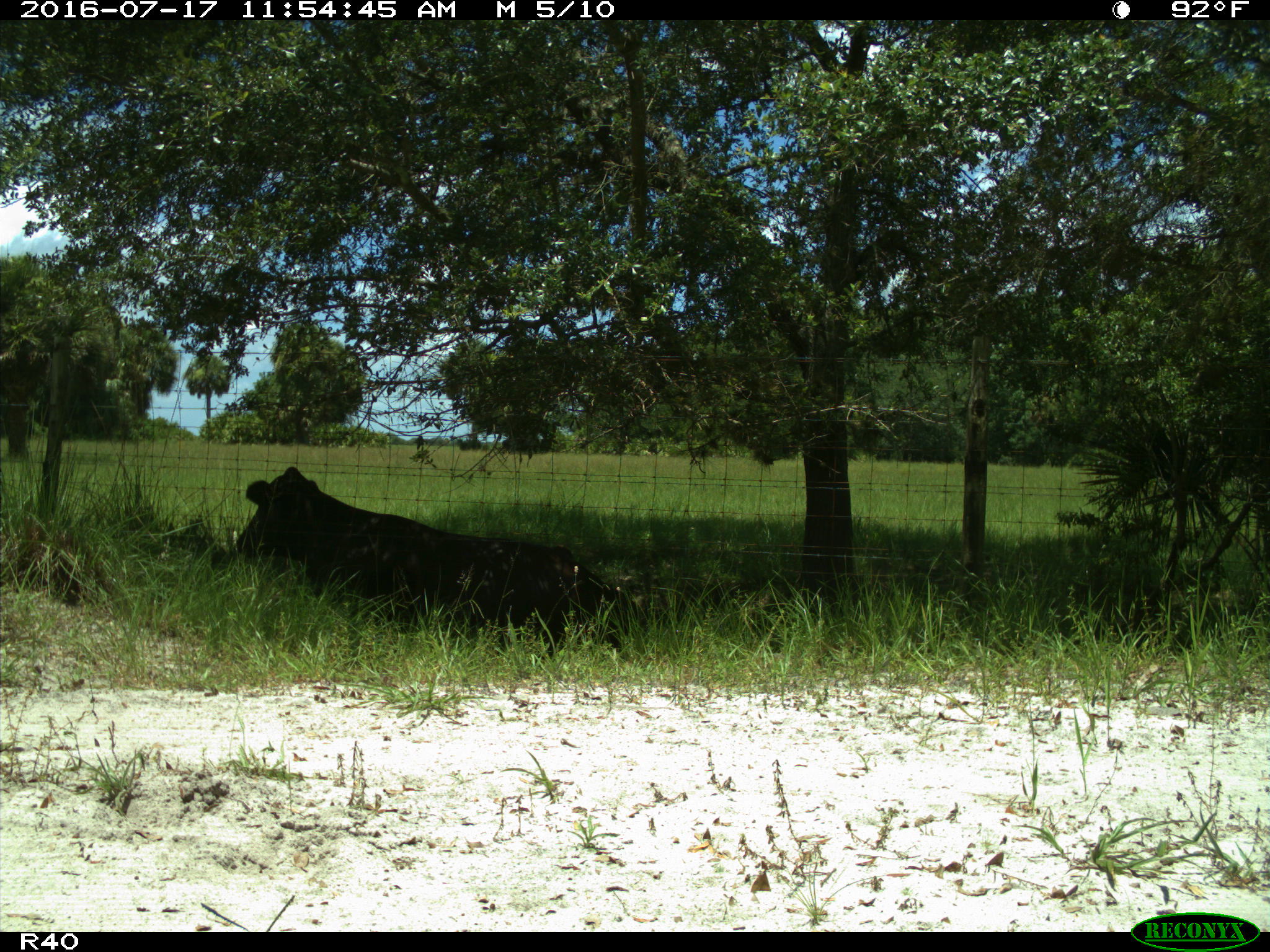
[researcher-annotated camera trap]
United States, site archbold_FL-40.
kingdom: Animalia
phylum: Chordata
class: Mammalia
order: Artiodactyla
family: Bovidae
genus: Bos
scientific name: Bos taurus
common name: domestic cow